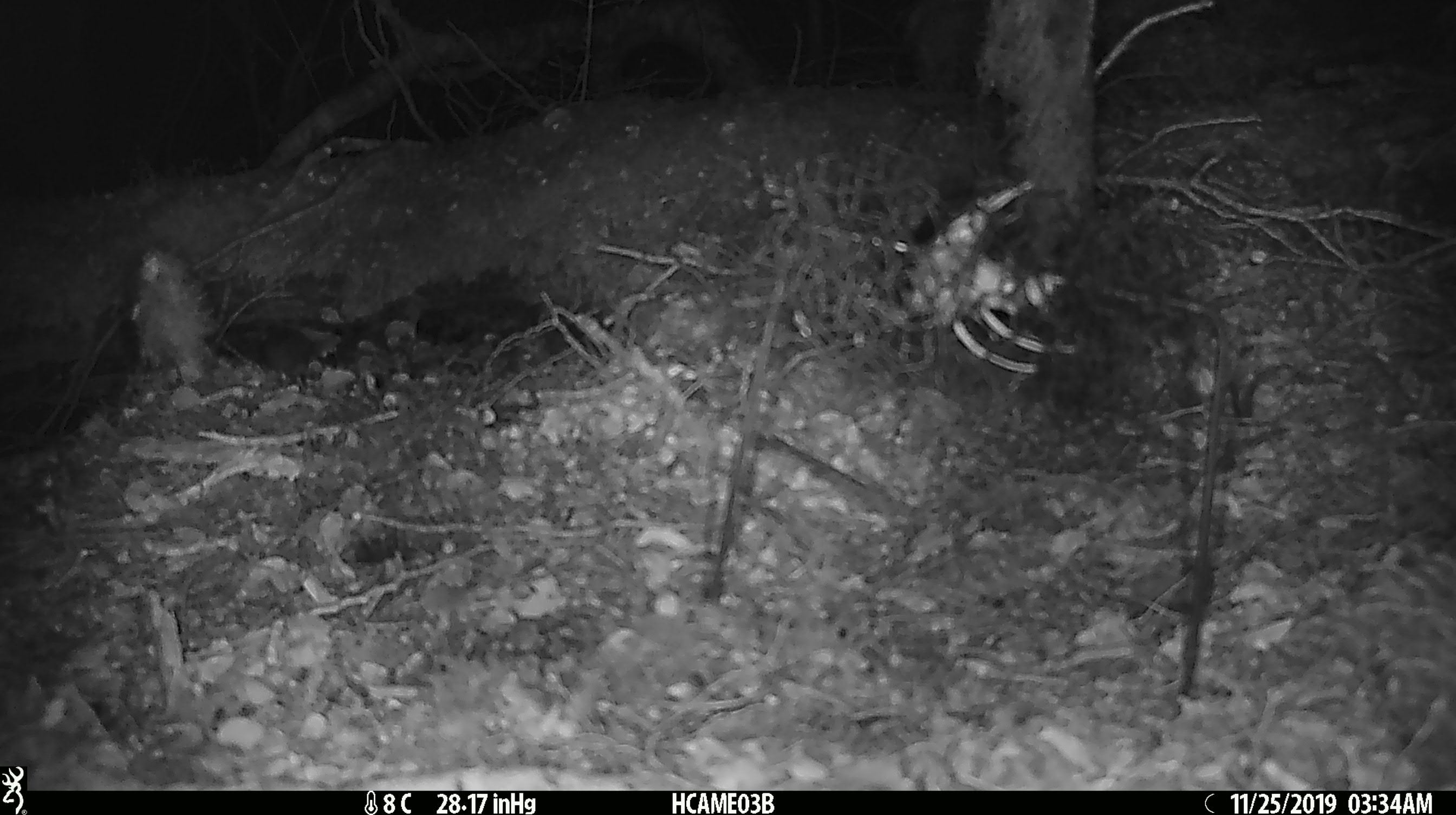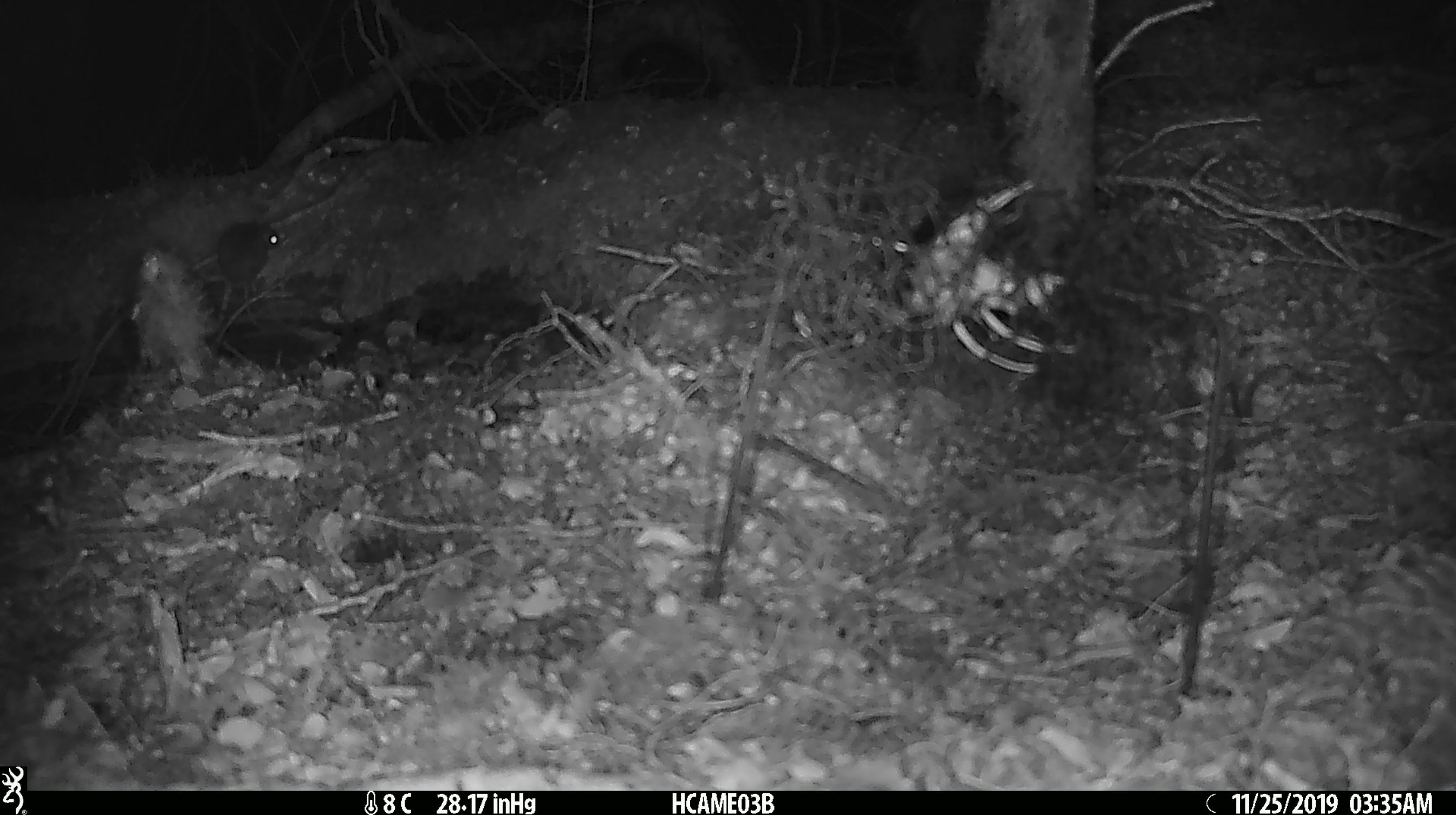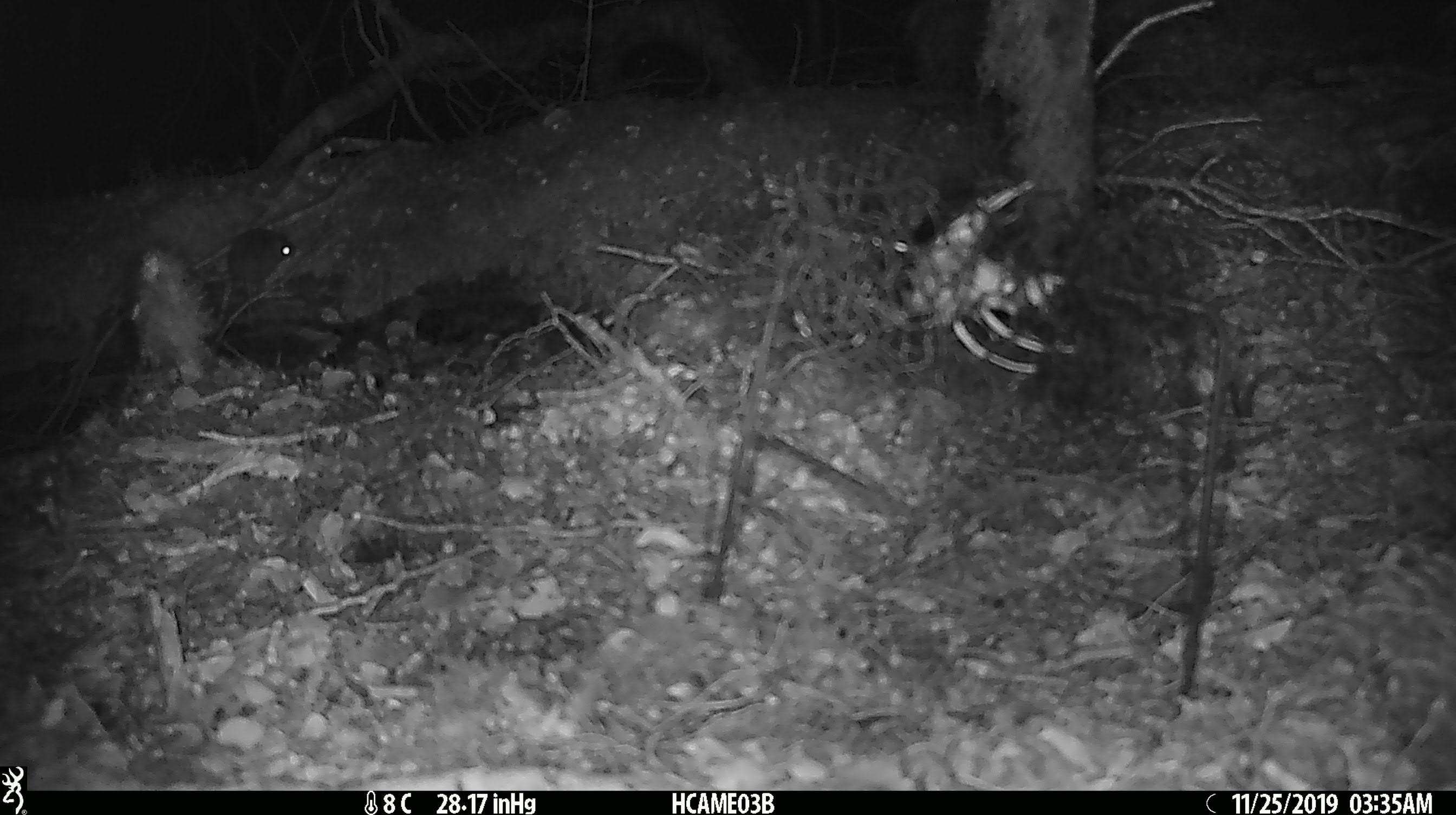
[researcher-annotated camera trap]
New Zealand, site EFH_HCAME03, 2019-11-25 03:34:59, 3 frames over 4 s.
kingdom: Animalia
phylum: Chordata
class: Mammalia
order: Rodentia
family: Muridae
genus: Mus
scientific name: Mus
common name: mouse